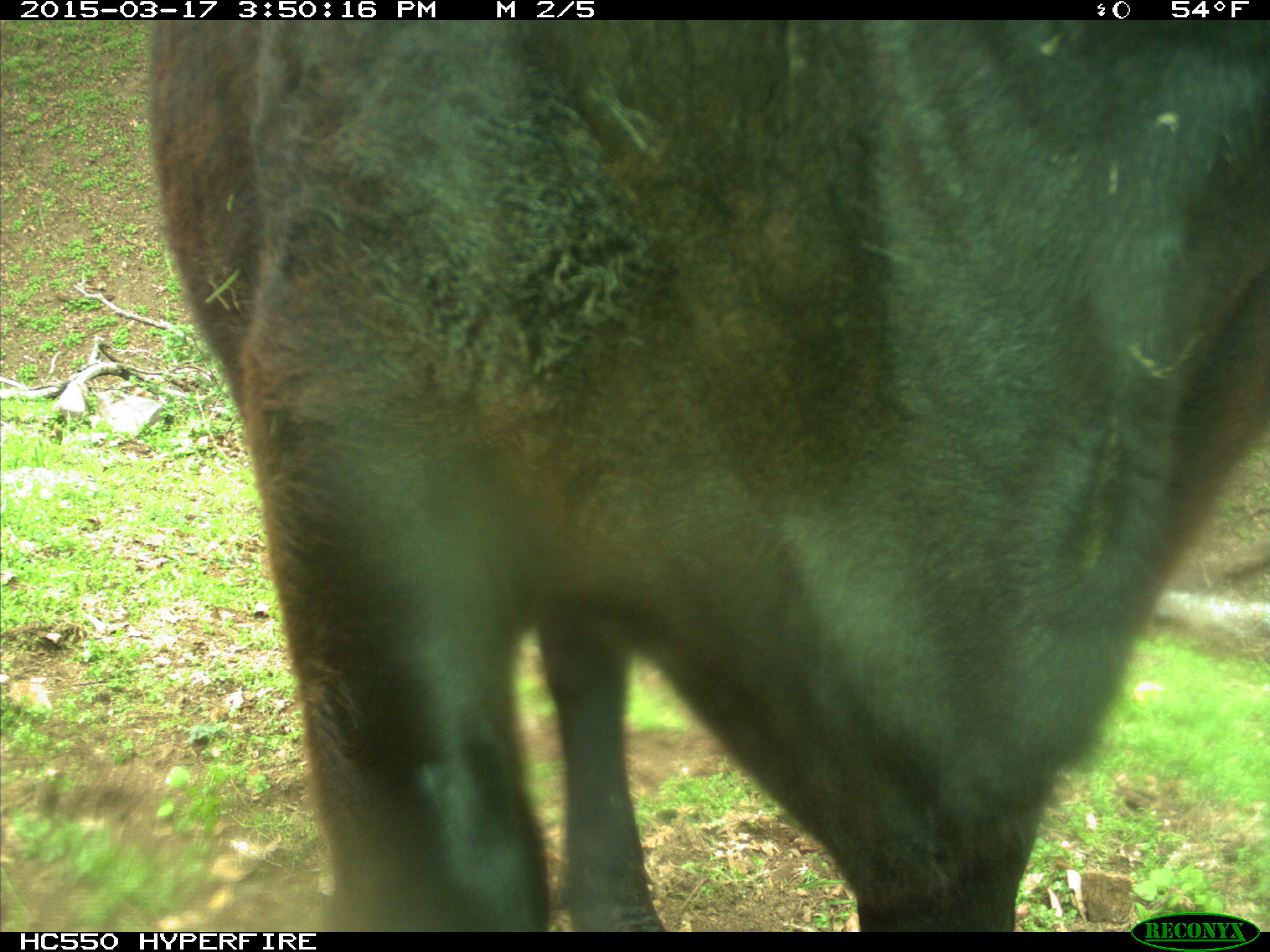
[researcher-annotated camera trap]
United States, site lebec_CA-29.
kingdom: Animalia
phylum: Chordata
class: Mammalia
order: Artiodactyla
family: Bovidae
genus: Bos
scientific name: Bos taurus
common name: domestic cow